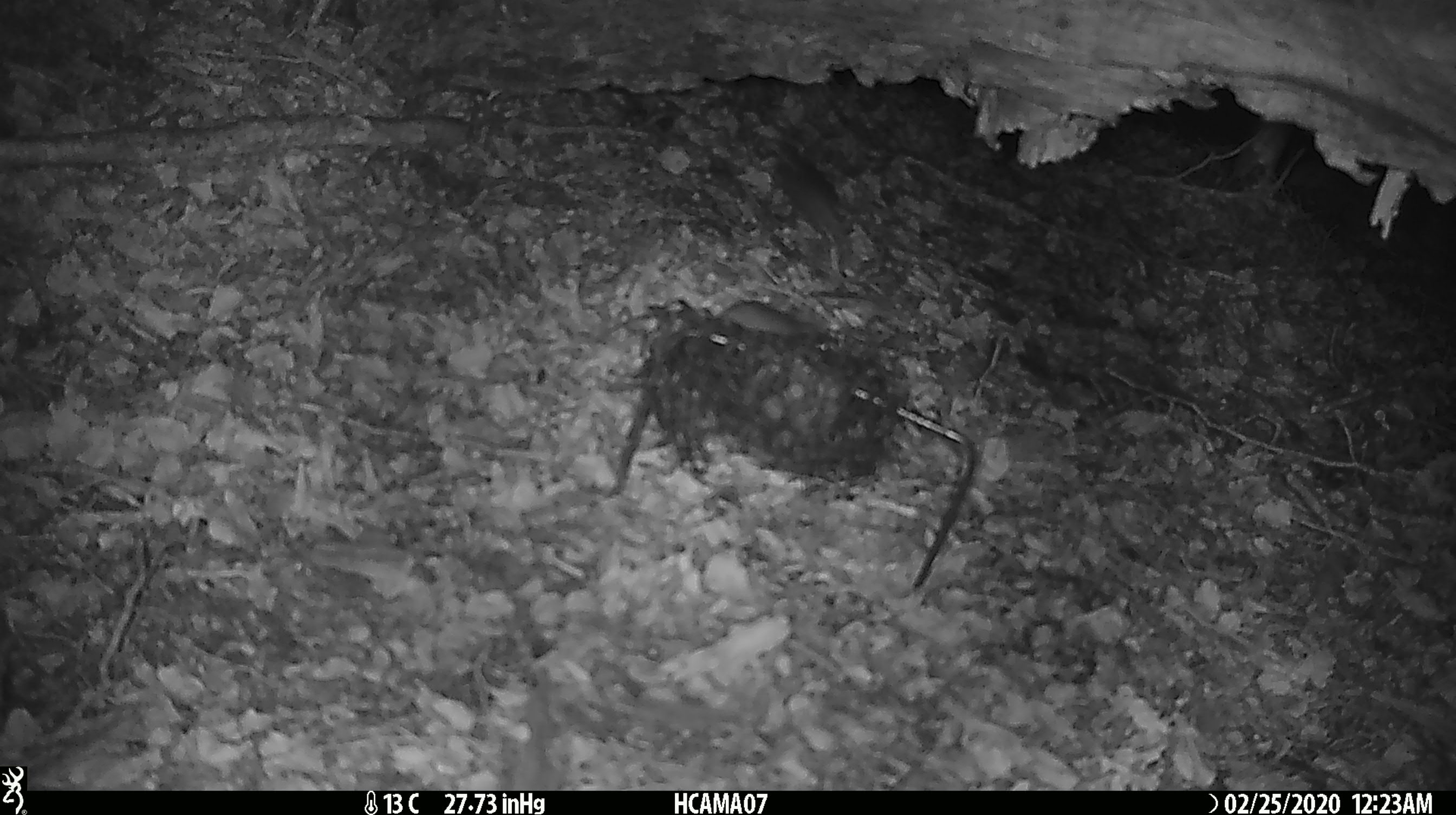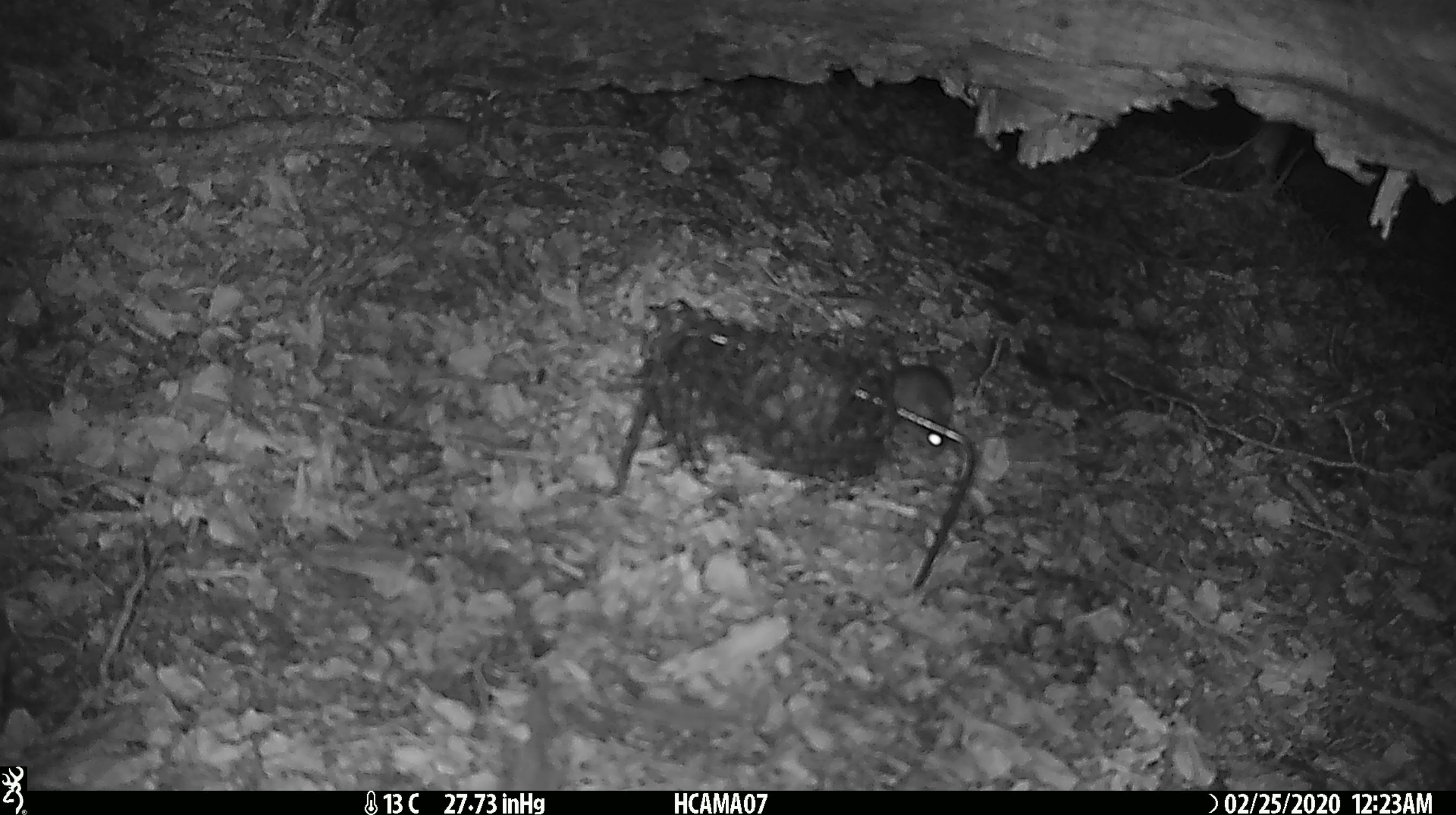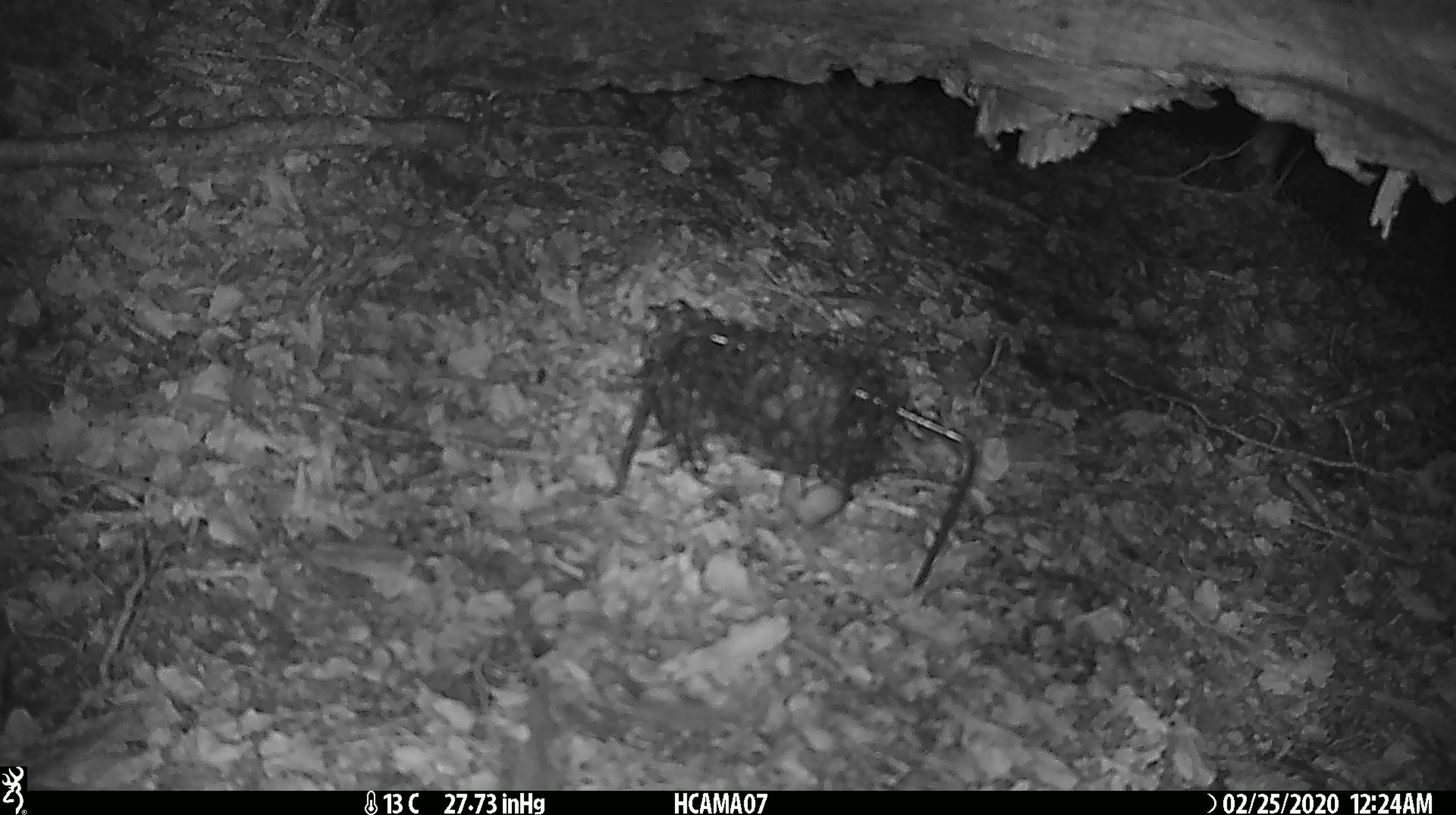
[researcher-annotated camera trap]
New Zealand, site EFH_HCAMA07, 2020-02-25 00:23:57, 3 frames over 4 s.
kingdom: Animalia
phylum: Chordata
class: Mammalia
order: Rodentia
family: Muridae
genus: Mus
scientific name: Mus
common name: mouse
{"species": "mouse (Mus)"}